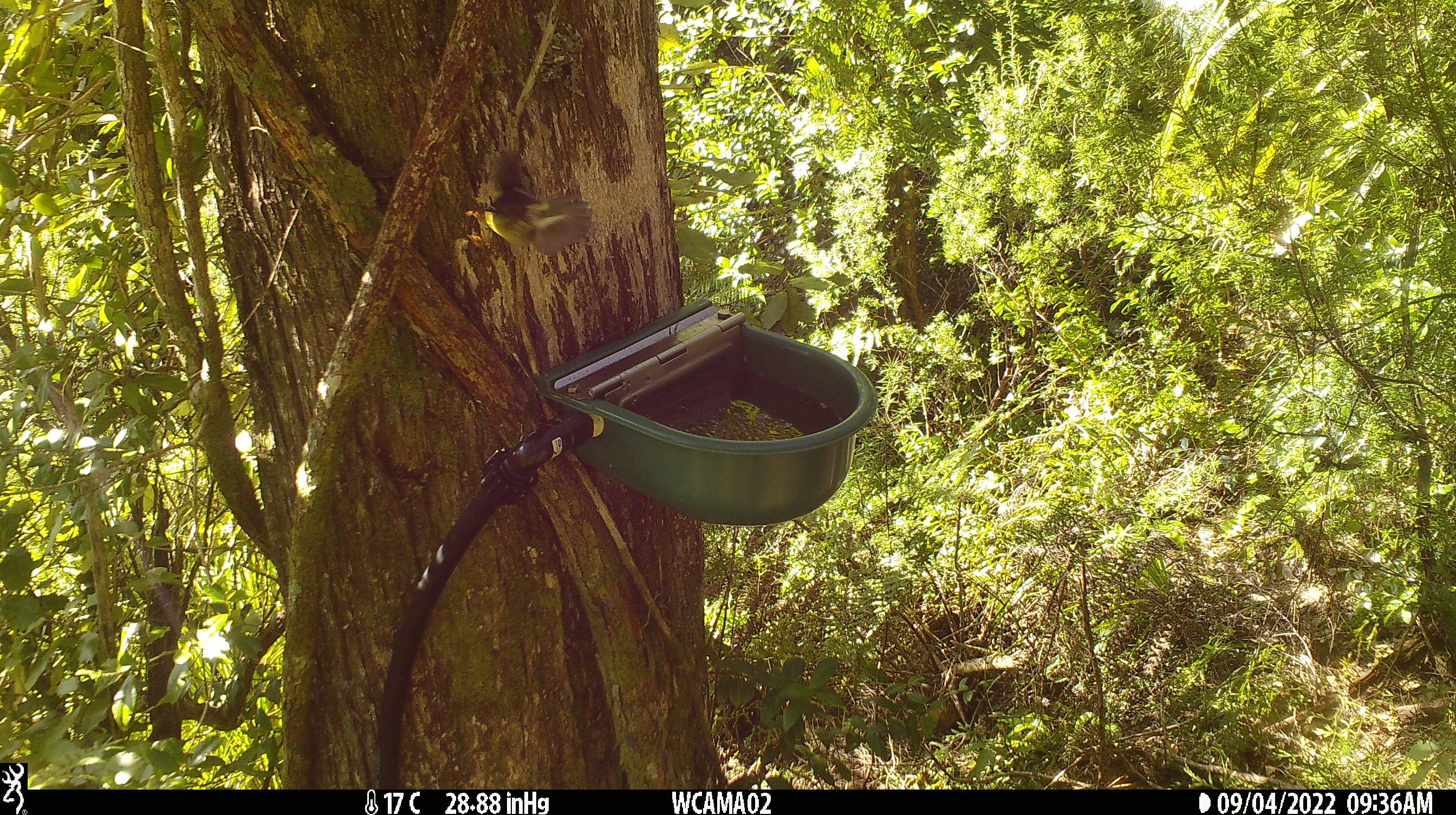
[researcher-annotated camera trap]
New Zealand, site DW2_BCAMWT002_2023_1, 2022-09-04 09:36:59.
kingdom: Animalia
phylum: Chordata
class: Aves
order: Passeriformes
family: Petroicidae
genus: Petroica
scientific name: Petroica macrocephala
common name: tomtit